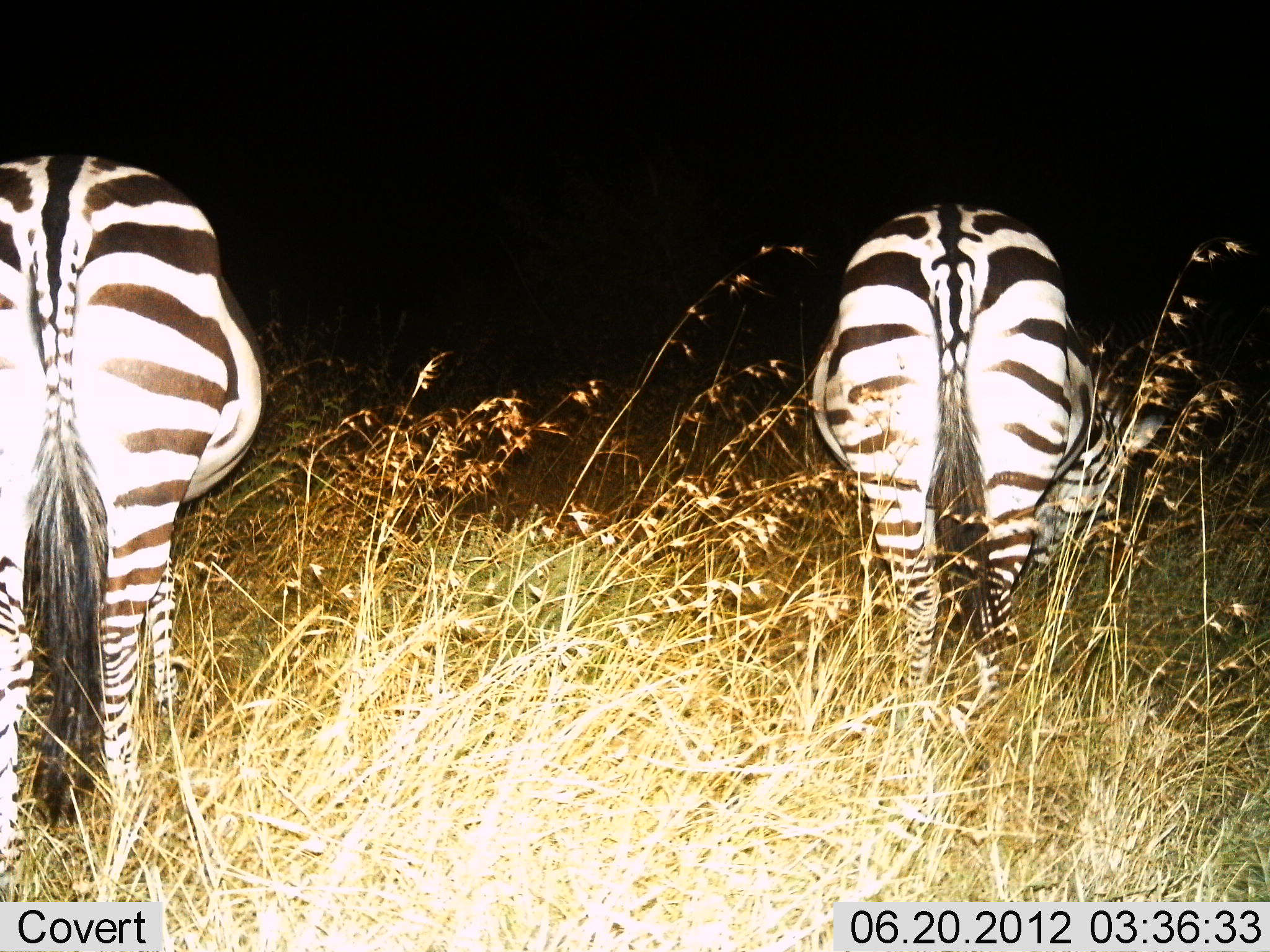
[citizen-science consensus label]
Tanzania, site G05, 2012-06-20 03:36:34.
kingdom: Animalia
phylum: Chordata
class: Mammalia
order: Perissodactyla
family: Equidae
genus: Equus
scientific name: Equus quagga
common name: plains zebra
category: zebra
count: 2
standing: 20%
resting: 0%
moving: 0%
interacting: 0%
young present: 0%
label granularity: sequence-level